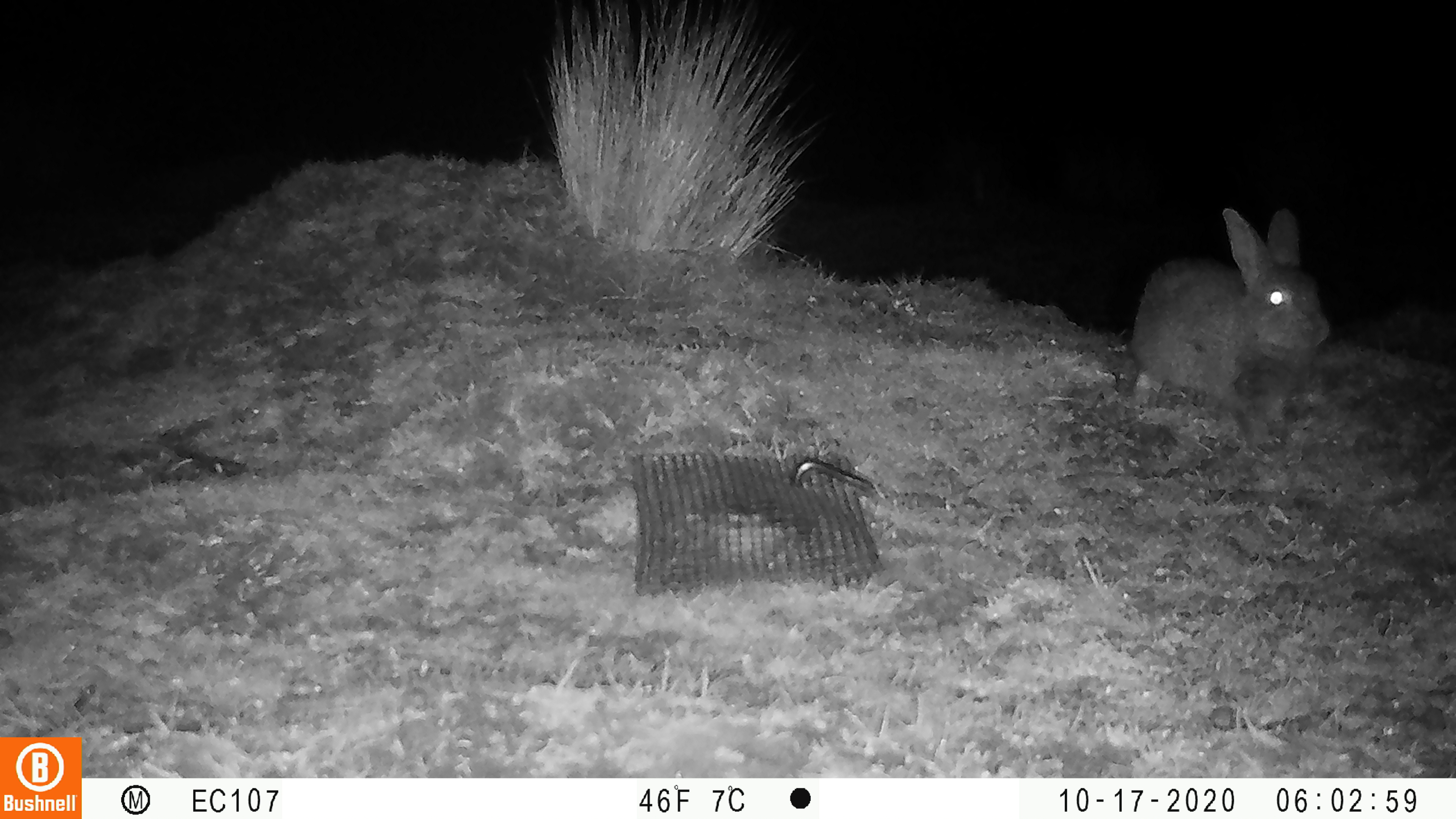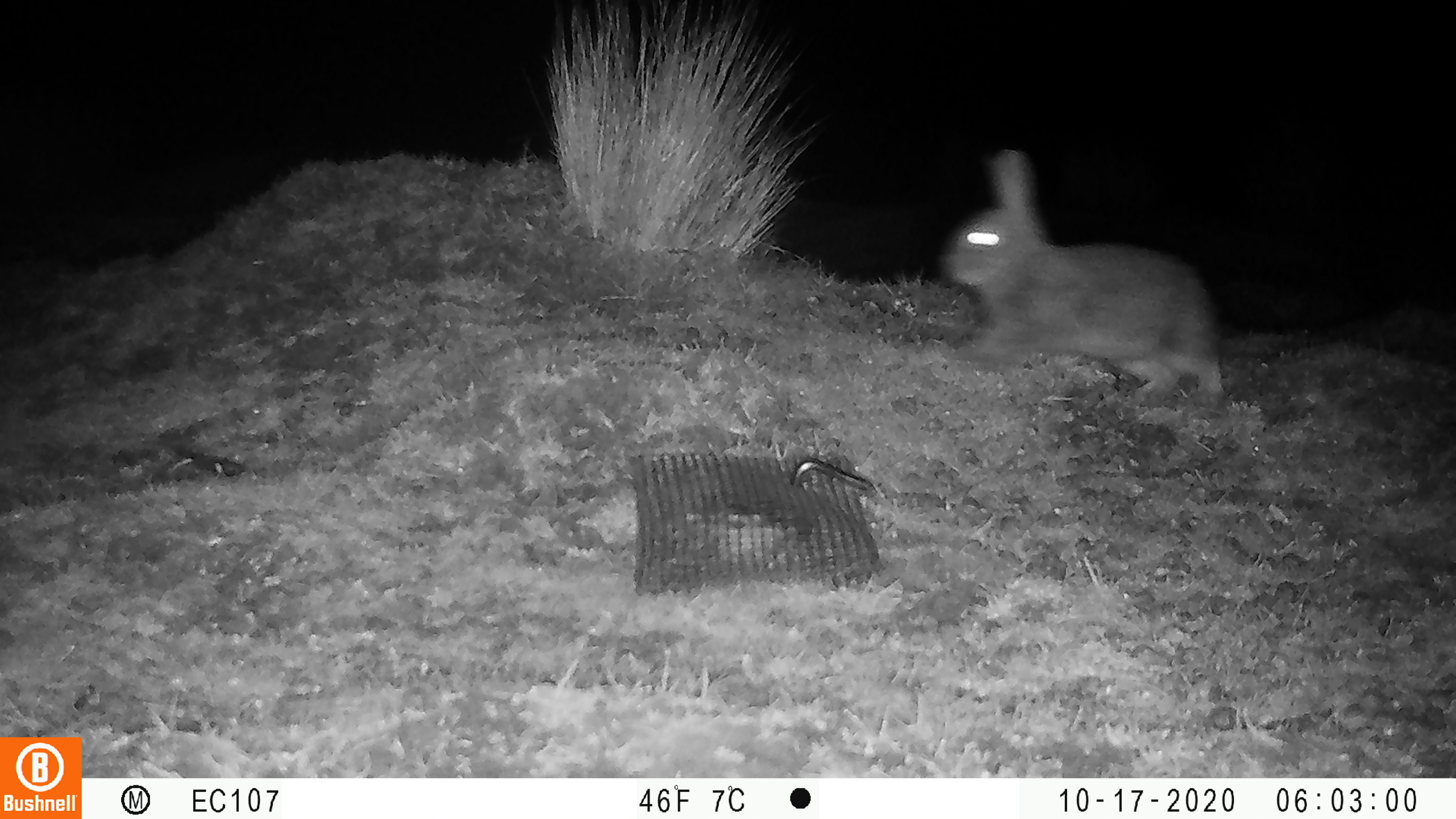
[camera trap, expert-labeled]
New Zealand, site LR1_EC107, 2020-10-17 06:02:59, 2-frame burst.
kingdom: Animalia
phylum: Chordata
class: Mammalia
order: Lagomorpha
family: Leporidae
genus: Oryctolagus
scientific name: Oryctolagus cuniculus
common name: european rabbit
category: rabbit